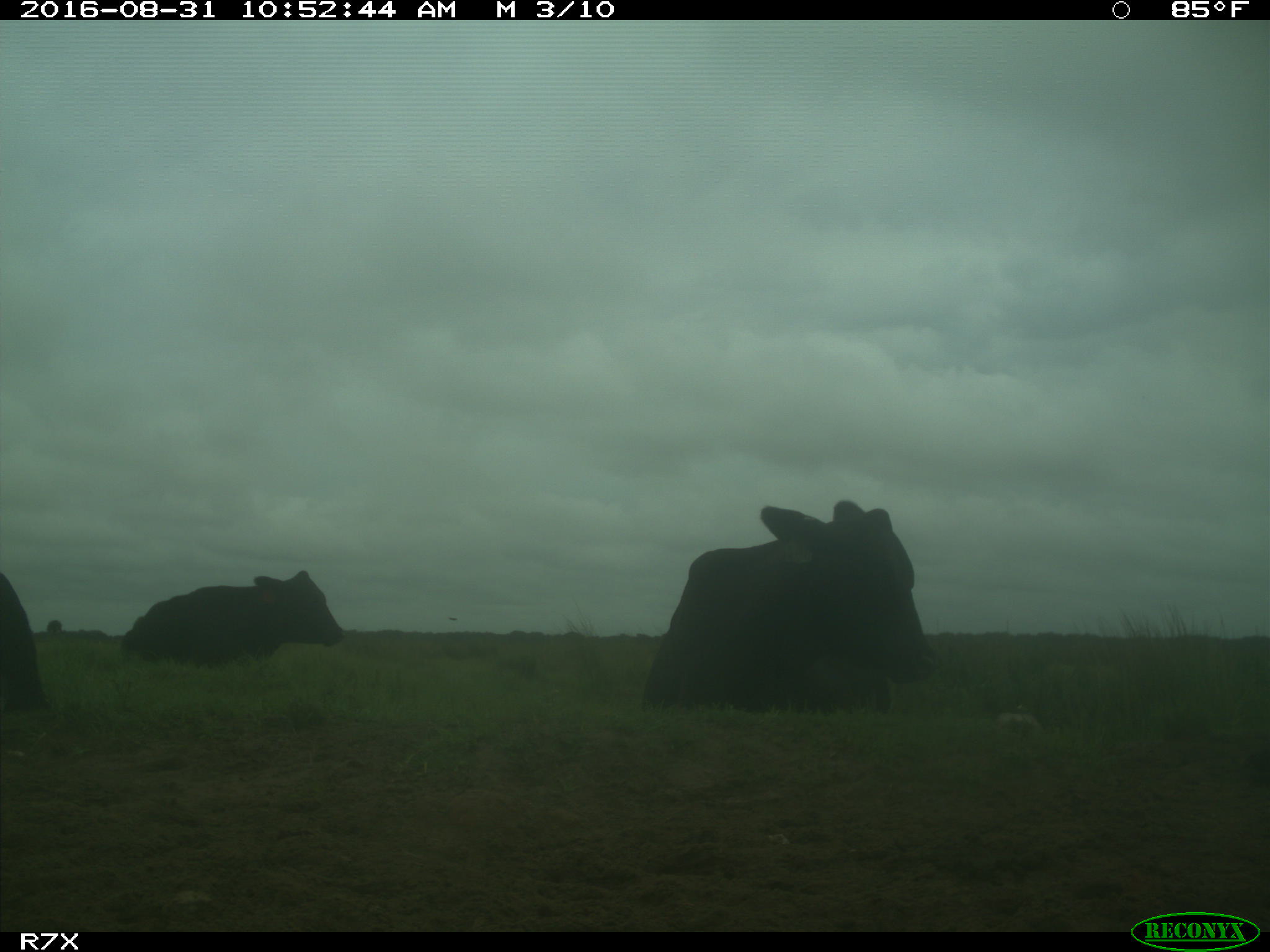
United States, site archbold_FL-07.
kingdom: Animalia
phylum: Chordata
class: Mammalia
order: Artiodactyla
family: Bovidae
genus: Bos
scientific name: Bos taurus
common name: domestic cow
Bos taurus (domestic cow).